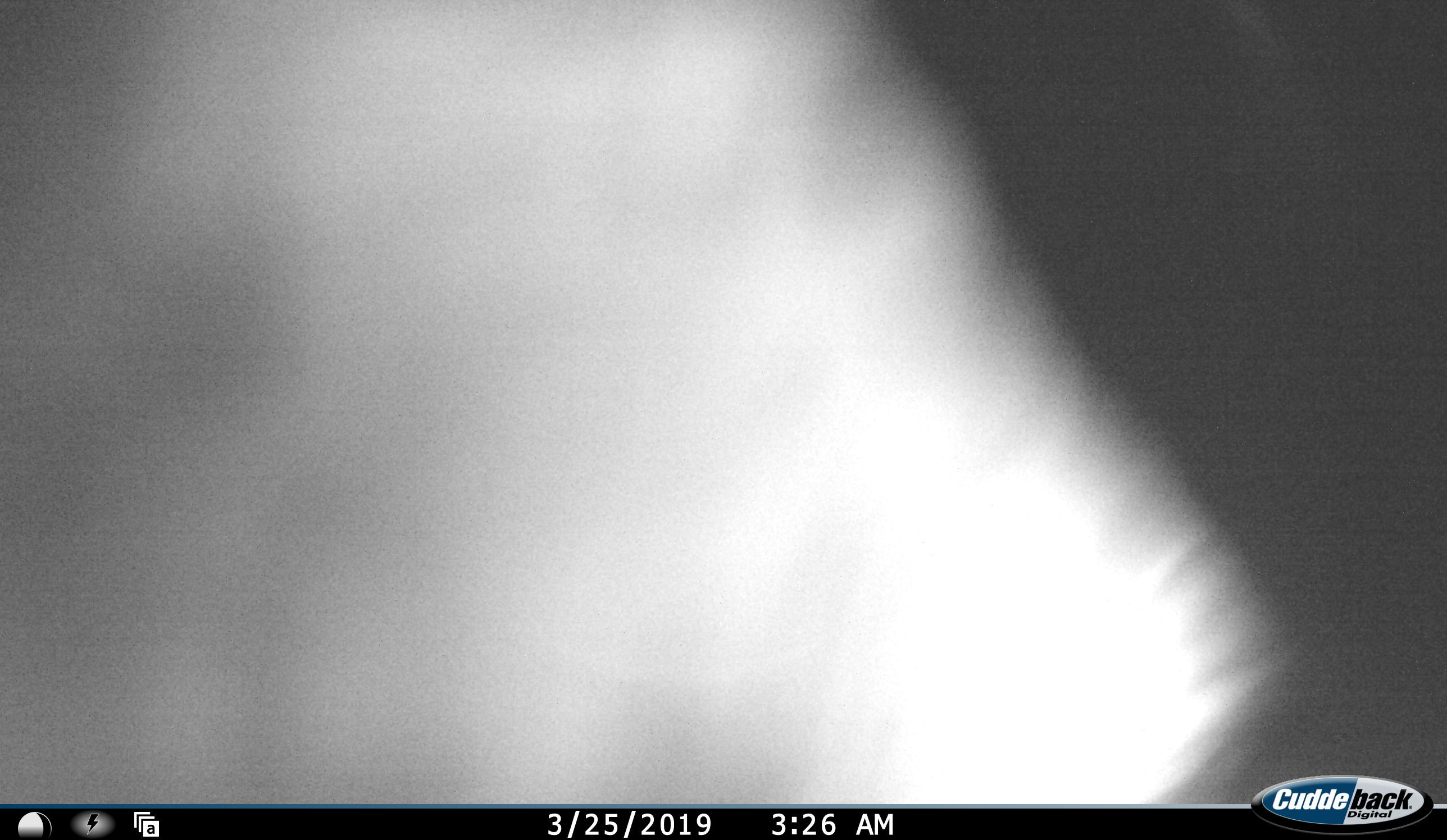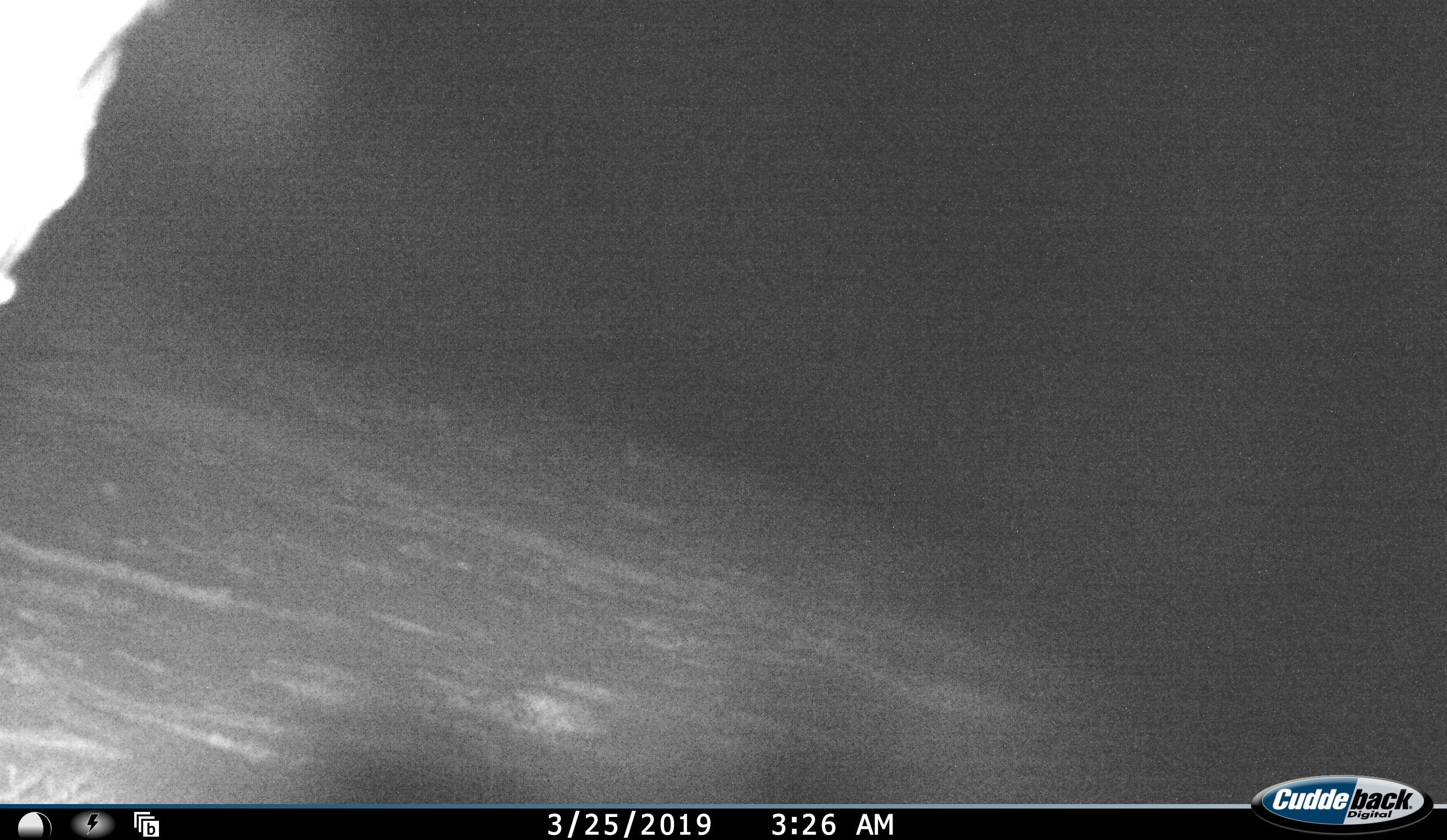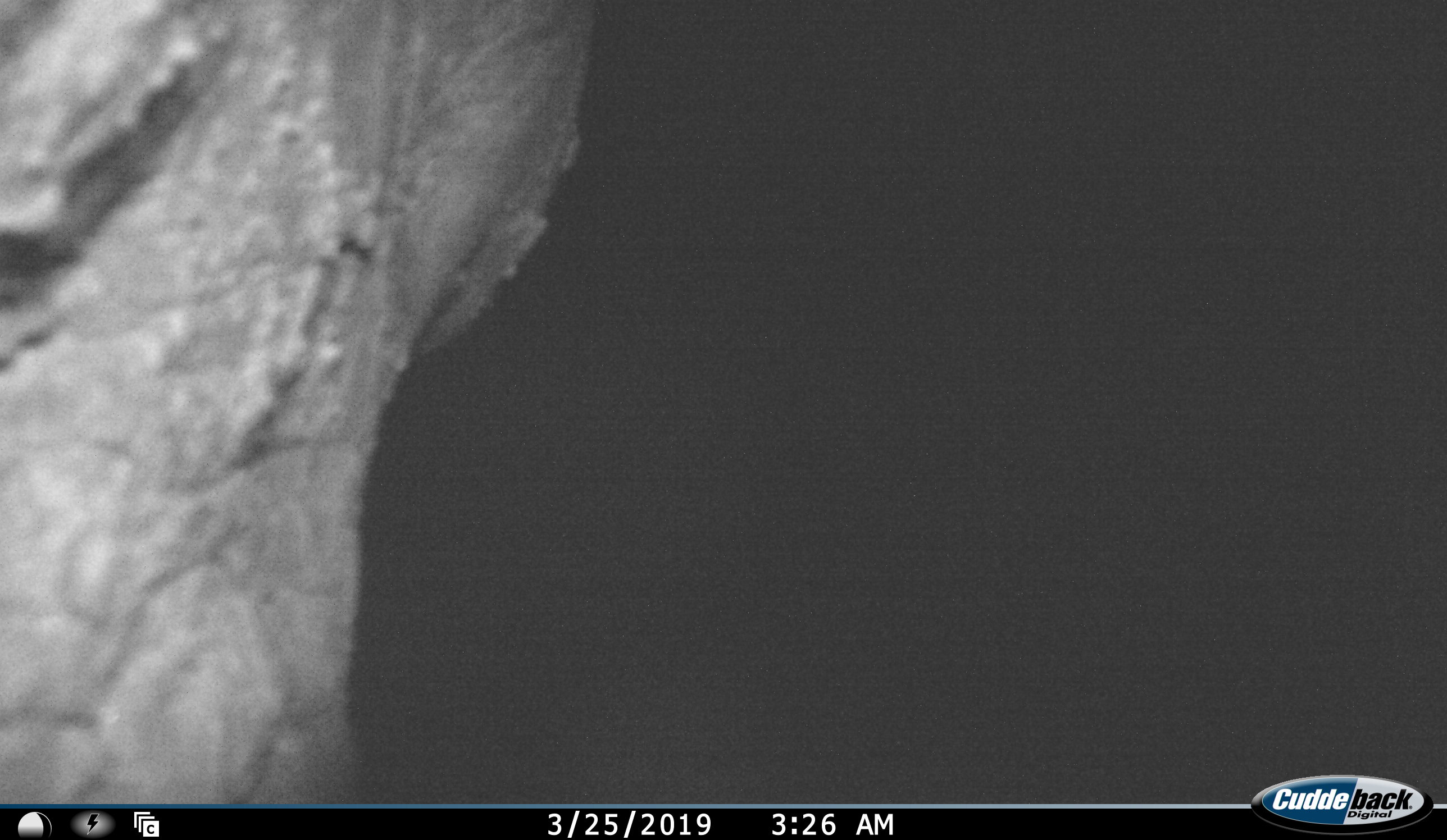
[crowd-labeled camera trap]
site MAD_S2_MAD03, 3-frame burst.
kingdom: Animalia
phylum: Chordata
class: Mammalia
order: Proboscidea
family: Elephantidae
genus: Loxodonta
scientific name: Loxodonta africana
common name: african bush elephant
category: elephant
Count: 1.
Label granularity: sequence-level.